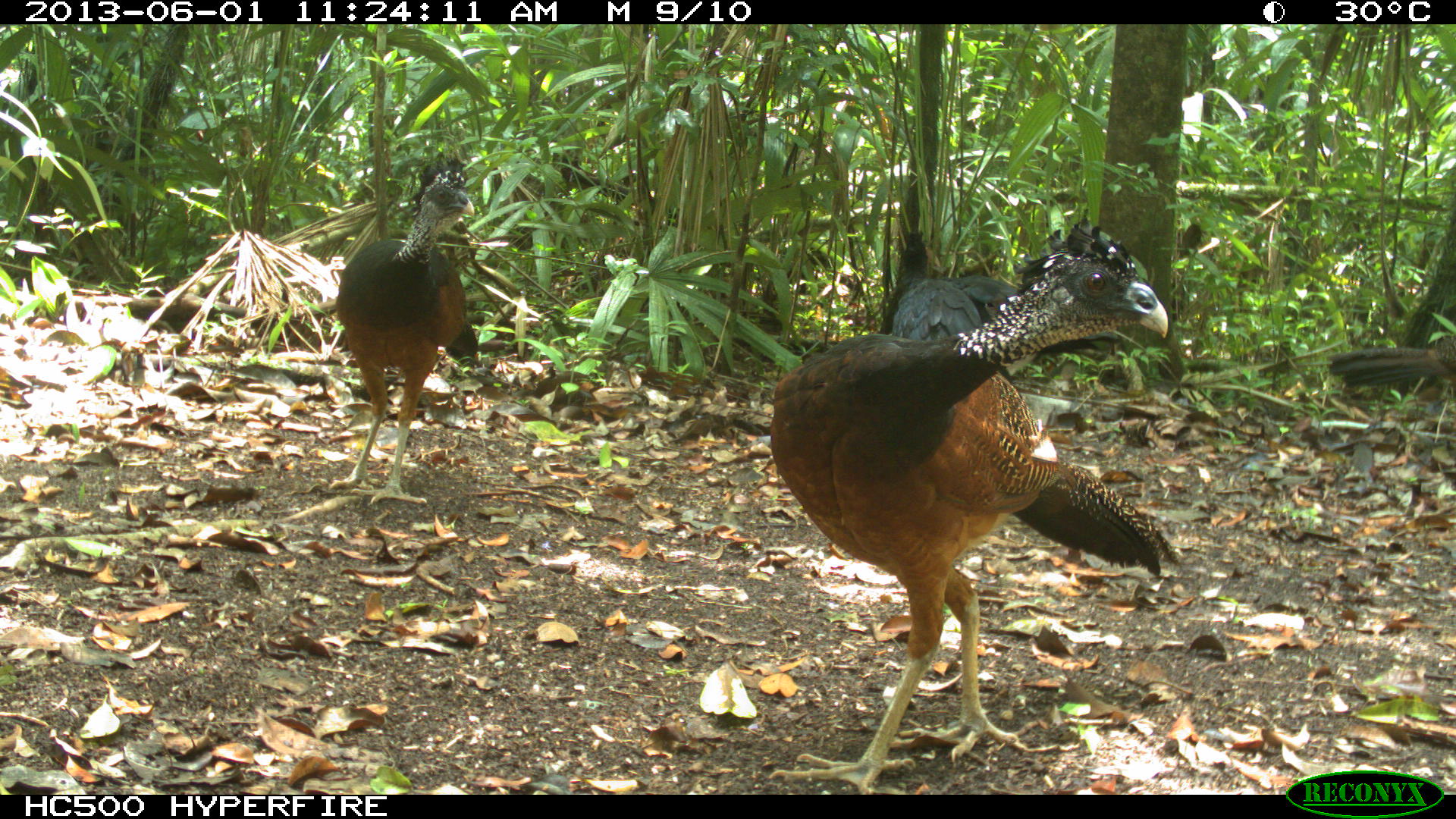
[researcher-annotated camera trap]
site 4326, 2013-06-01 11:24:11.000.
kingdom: Animalia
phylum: Chordata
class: Aves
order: Galliformes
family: Cracidae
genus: Crax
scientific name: Crax rubra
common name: great curassow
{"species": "Crax rubra (great curassow)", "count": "4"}